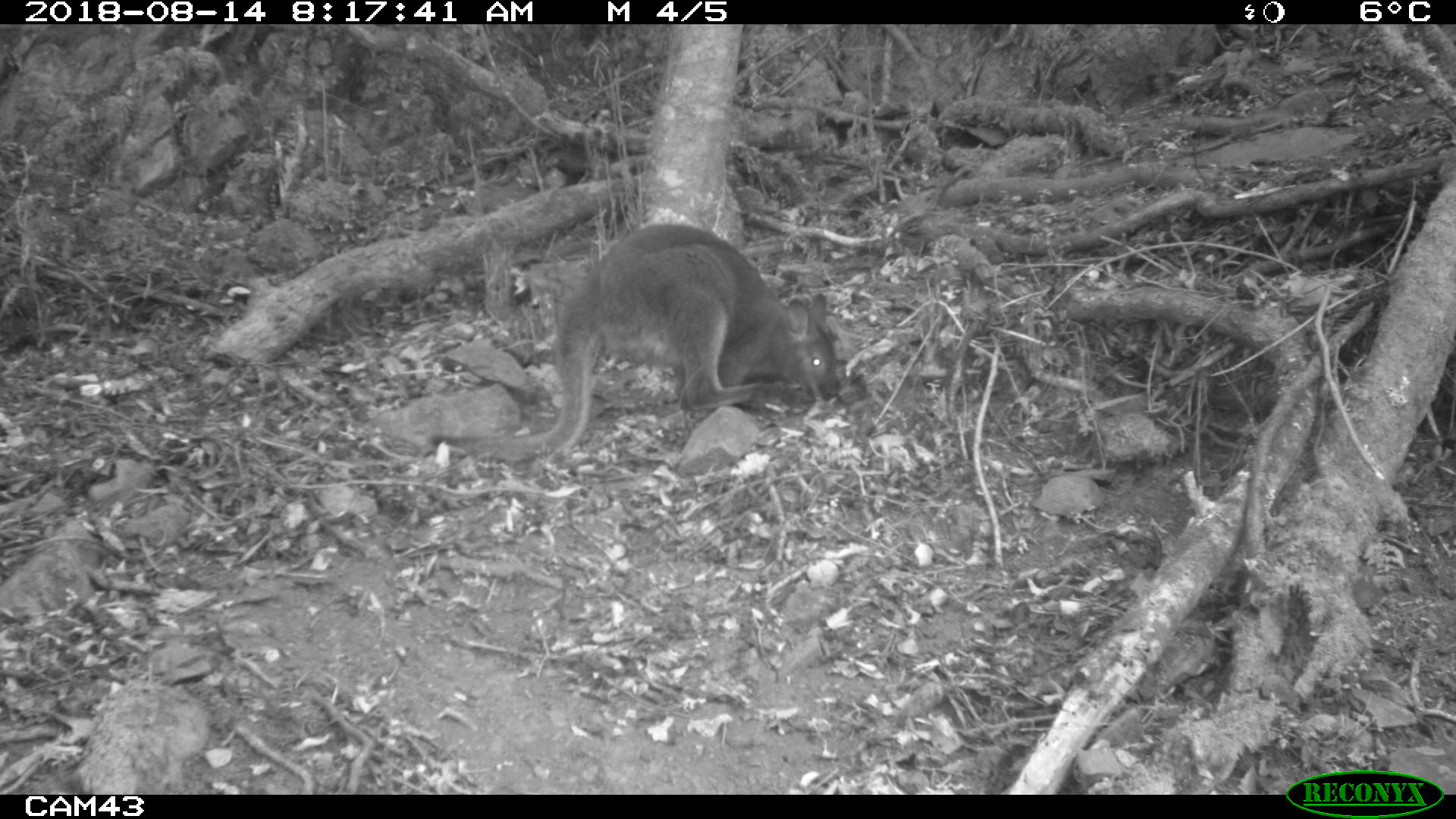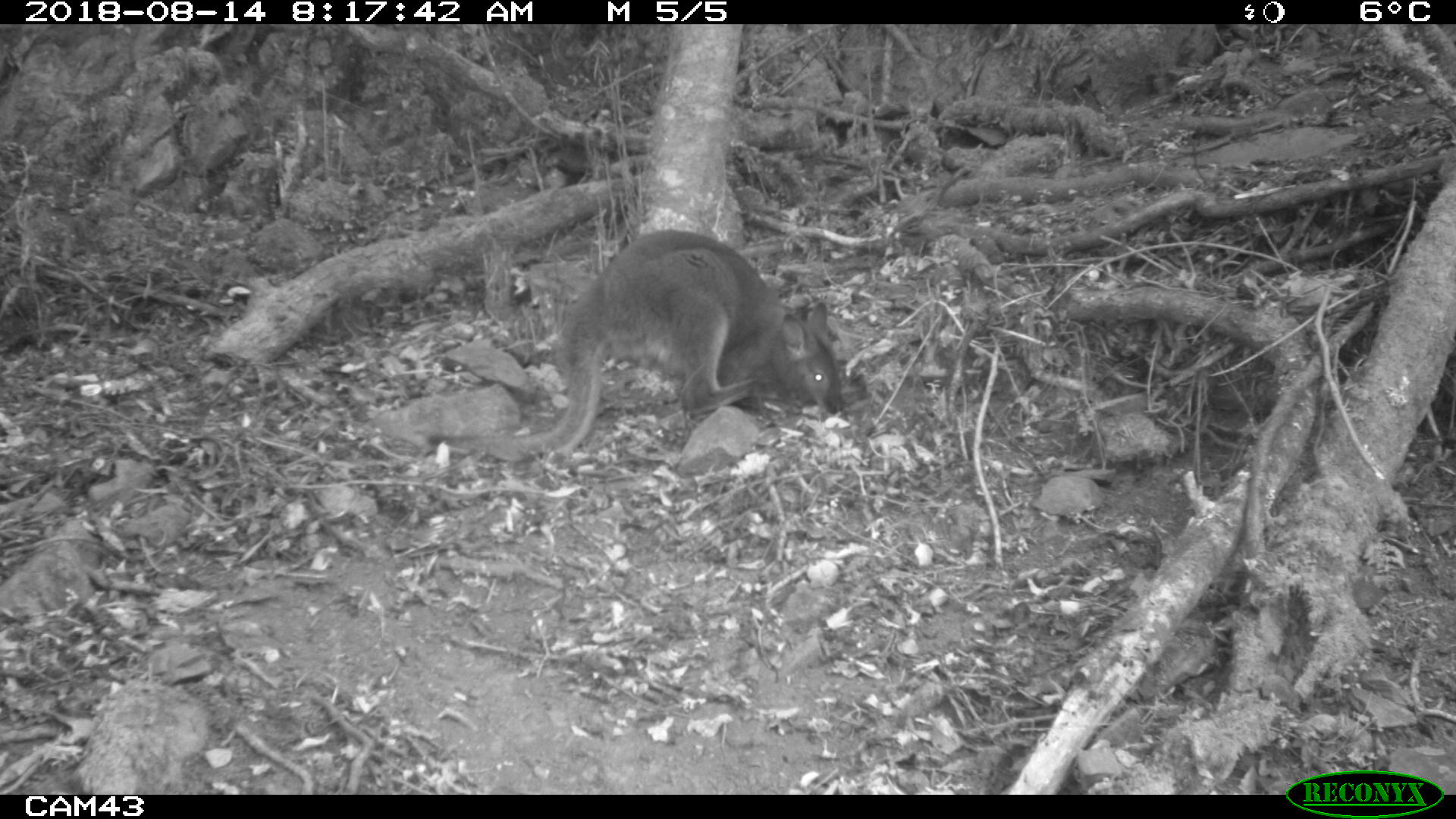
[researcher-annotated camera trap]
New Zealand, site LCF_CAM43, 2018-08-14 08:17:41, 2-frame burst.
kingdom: Animalia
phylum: Chordata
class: Mammalia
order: Diprotodontia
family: Macropodidae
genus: Notamacropus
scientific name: Notamacropus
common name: wallaby